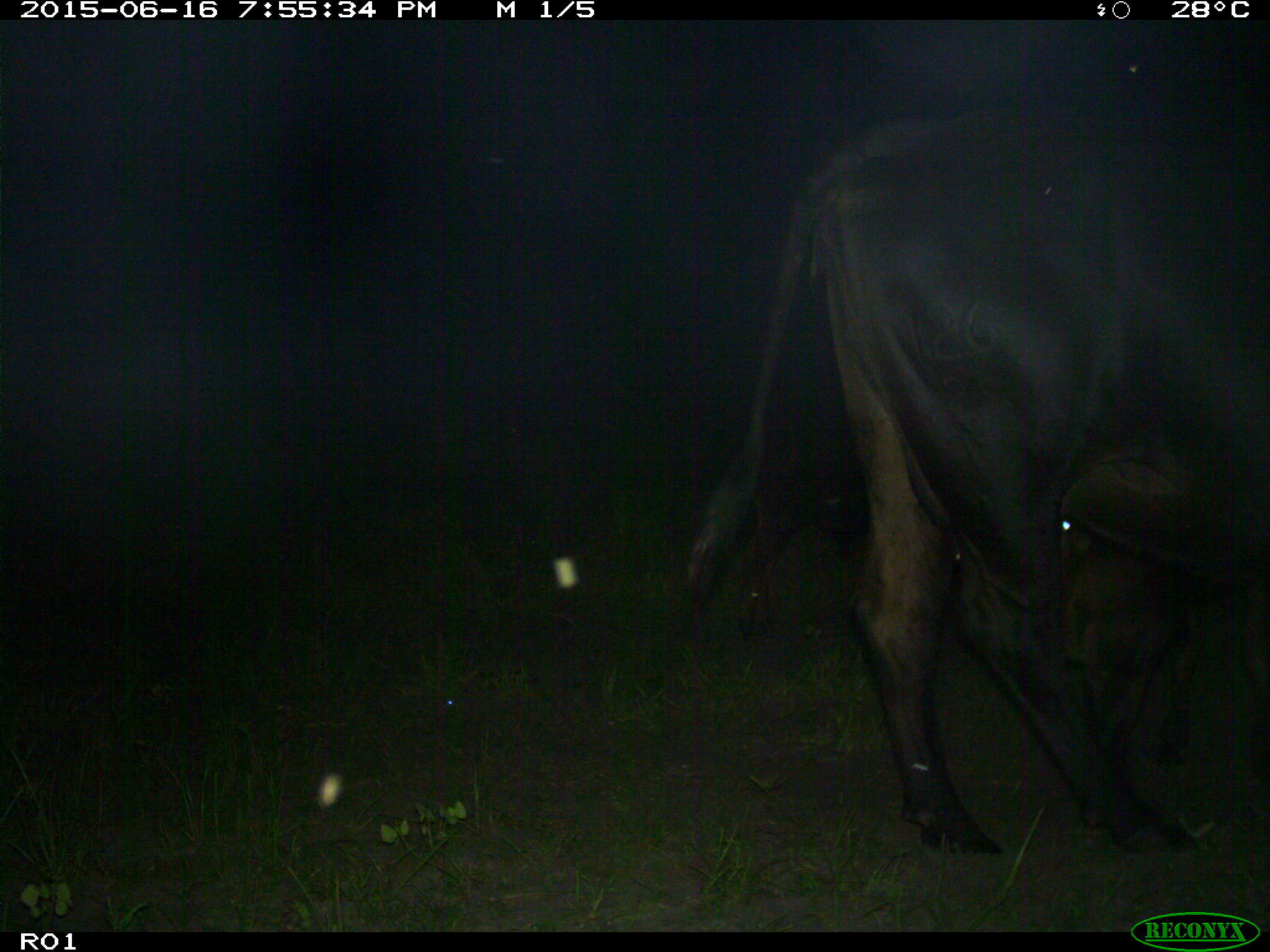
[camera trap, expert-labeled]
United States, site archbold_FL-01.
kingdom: Animalia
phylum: Chordata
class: Mammalia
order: Artiodactyla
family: Bovidae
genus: Bos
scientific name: Bos taurus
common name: domestic cow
Bos taurus (domestic cow).